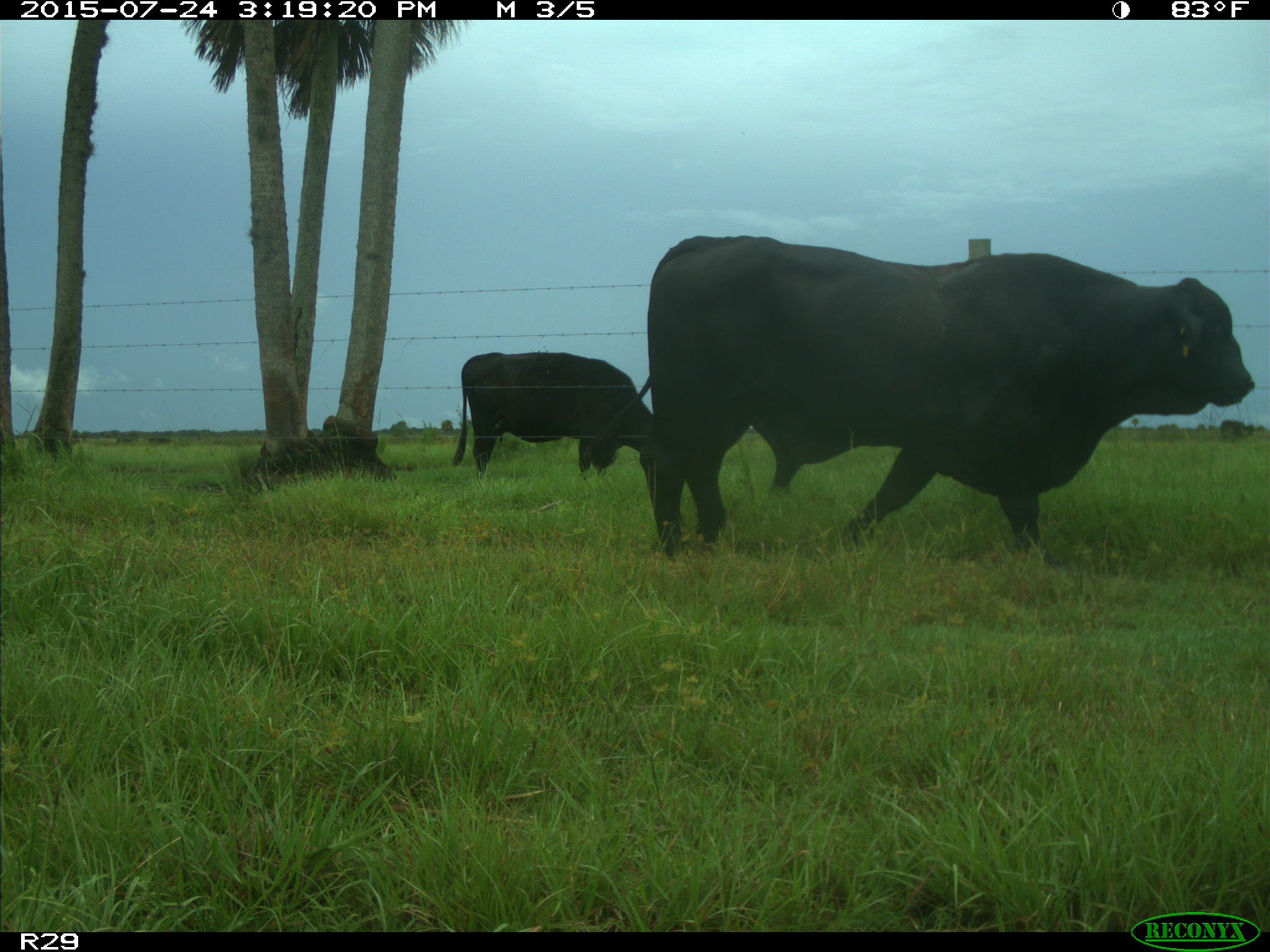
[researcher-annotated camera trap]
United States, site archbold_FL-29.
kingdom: Animalia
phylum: Chordata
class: Mammalia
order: Artiodactyla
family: Bovidae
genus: Bos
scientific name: Bos taurus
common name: domestic cow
Bos taurus (domestic cow).